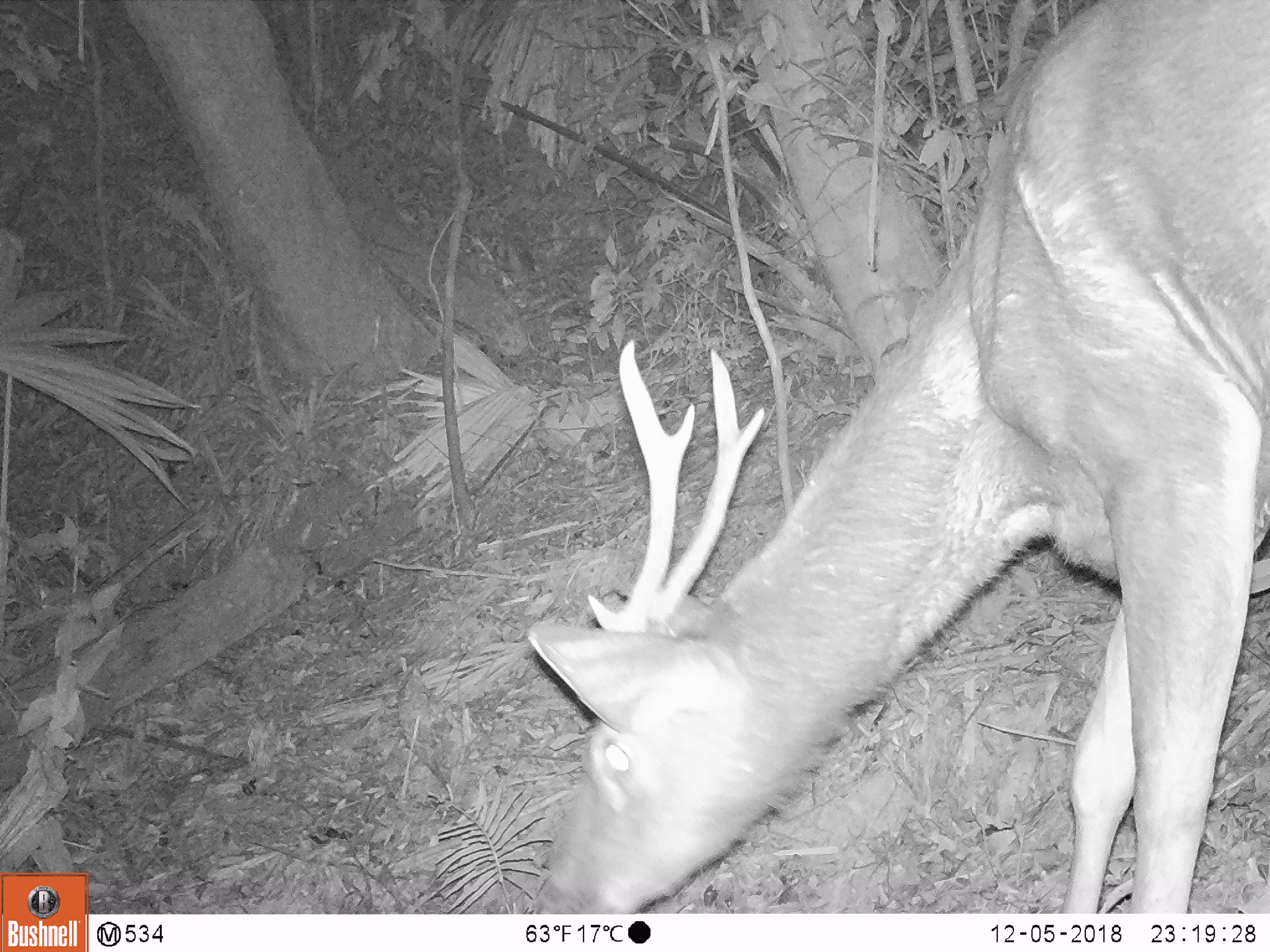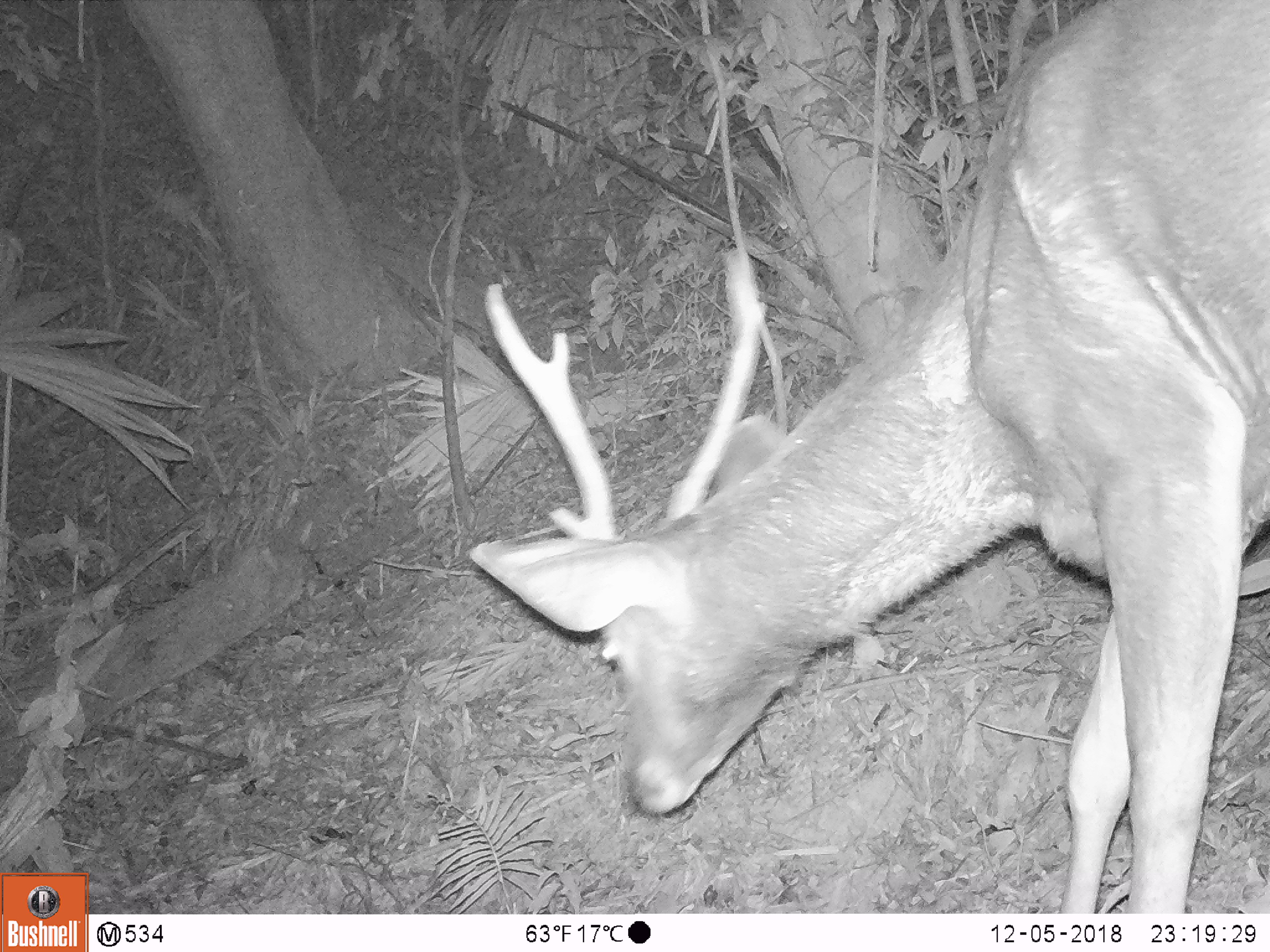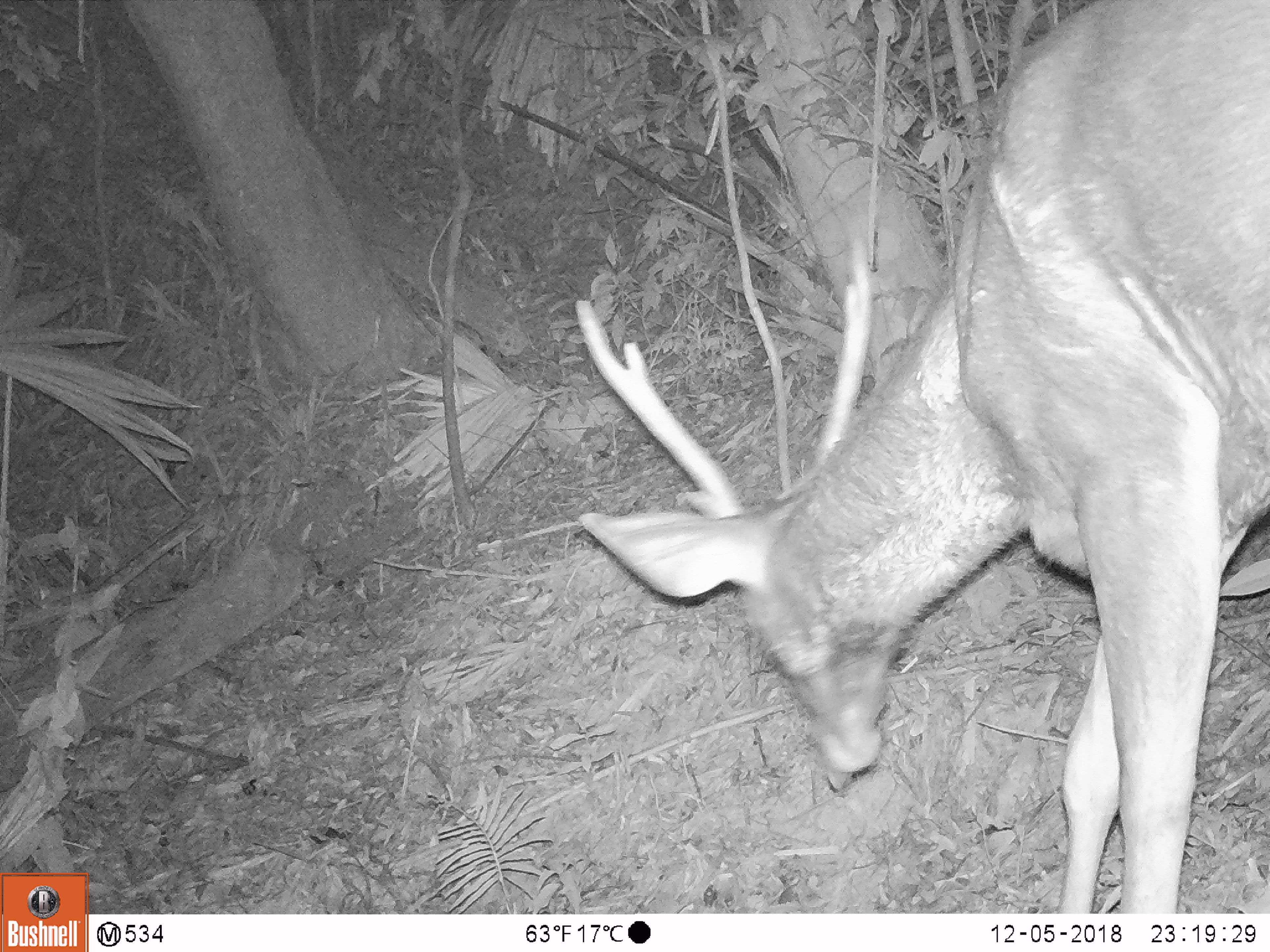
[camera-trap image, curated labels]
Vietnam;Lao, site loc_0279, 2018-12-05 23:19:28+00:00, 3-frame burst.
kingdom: Animalia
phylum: Chordata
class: Mammalia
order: Artiodactyla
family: Cervidae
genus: Rusa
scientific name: Rusa unicolor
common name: sambar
Sambar (Rusa unicolor). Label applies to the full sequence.